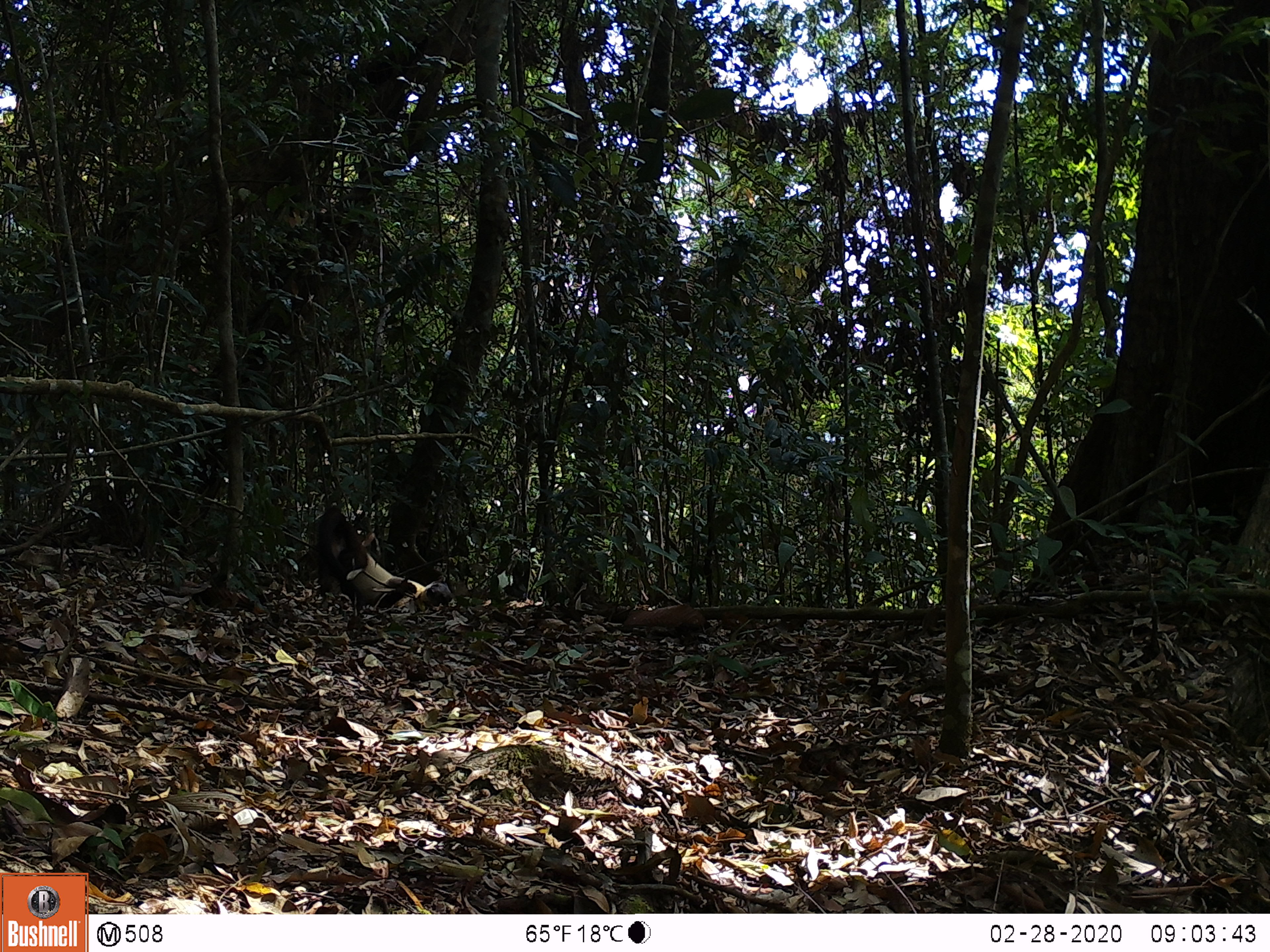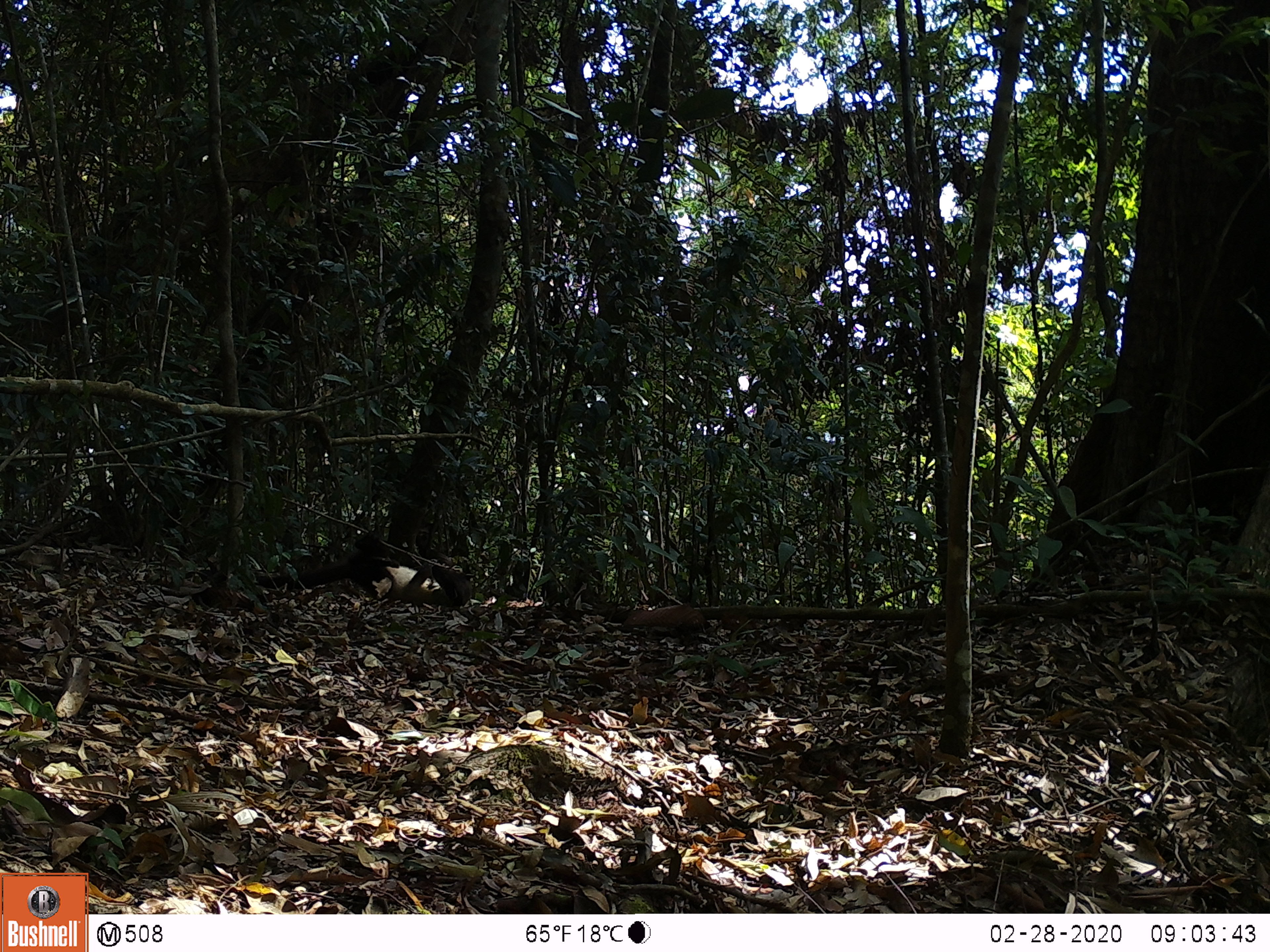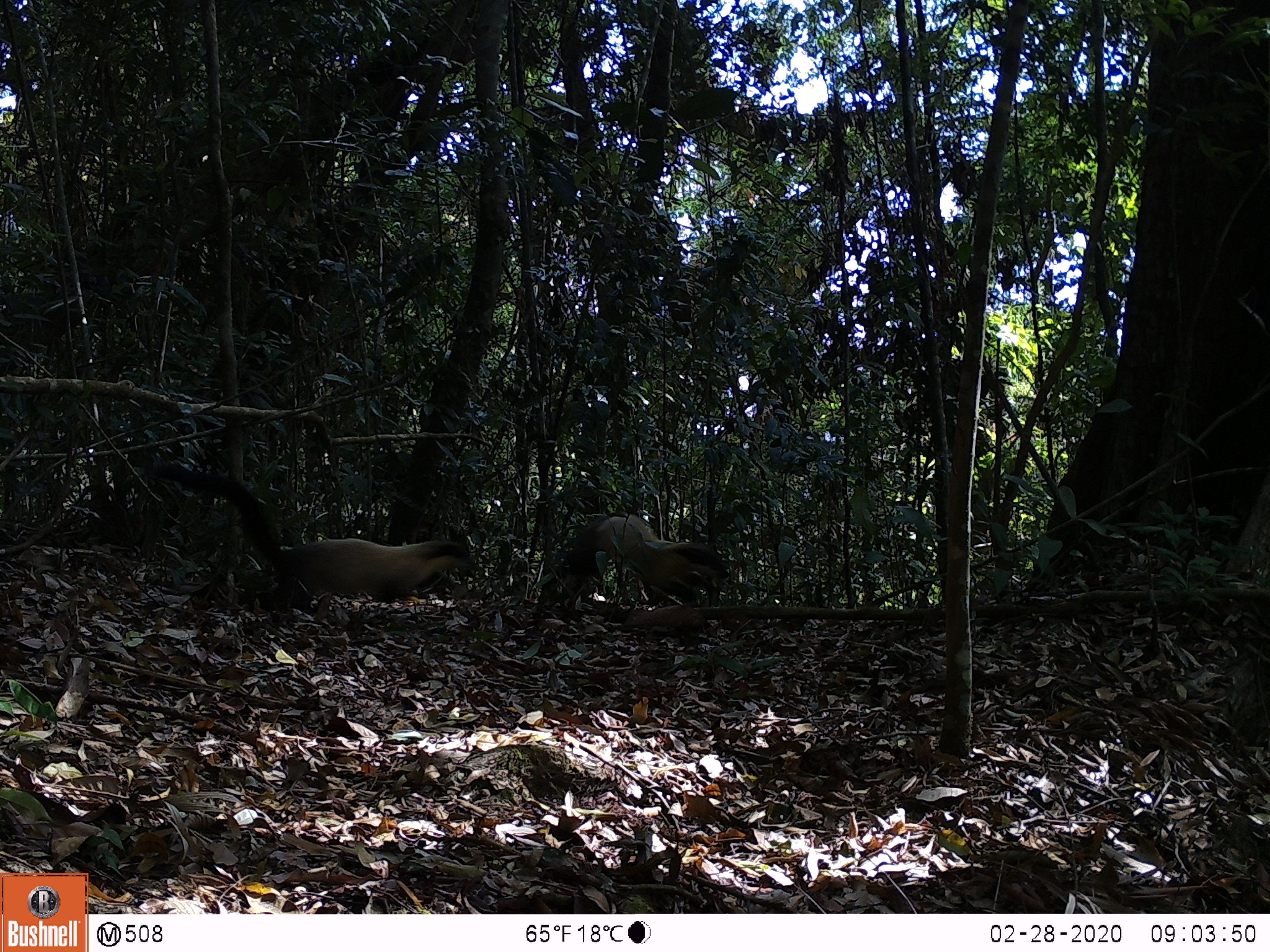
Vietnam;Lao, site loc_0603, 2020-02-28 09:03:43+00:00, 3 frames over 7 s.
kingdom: Animalia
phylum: Chordata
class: Mammalia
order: Carnivora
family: Mustelidae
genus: Martes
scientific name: Martes flavigula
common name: yellow-throated marten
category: yellow throated marten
Yellow throated marten (yellow-throated marten) (Martes flavigula). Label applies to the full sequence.